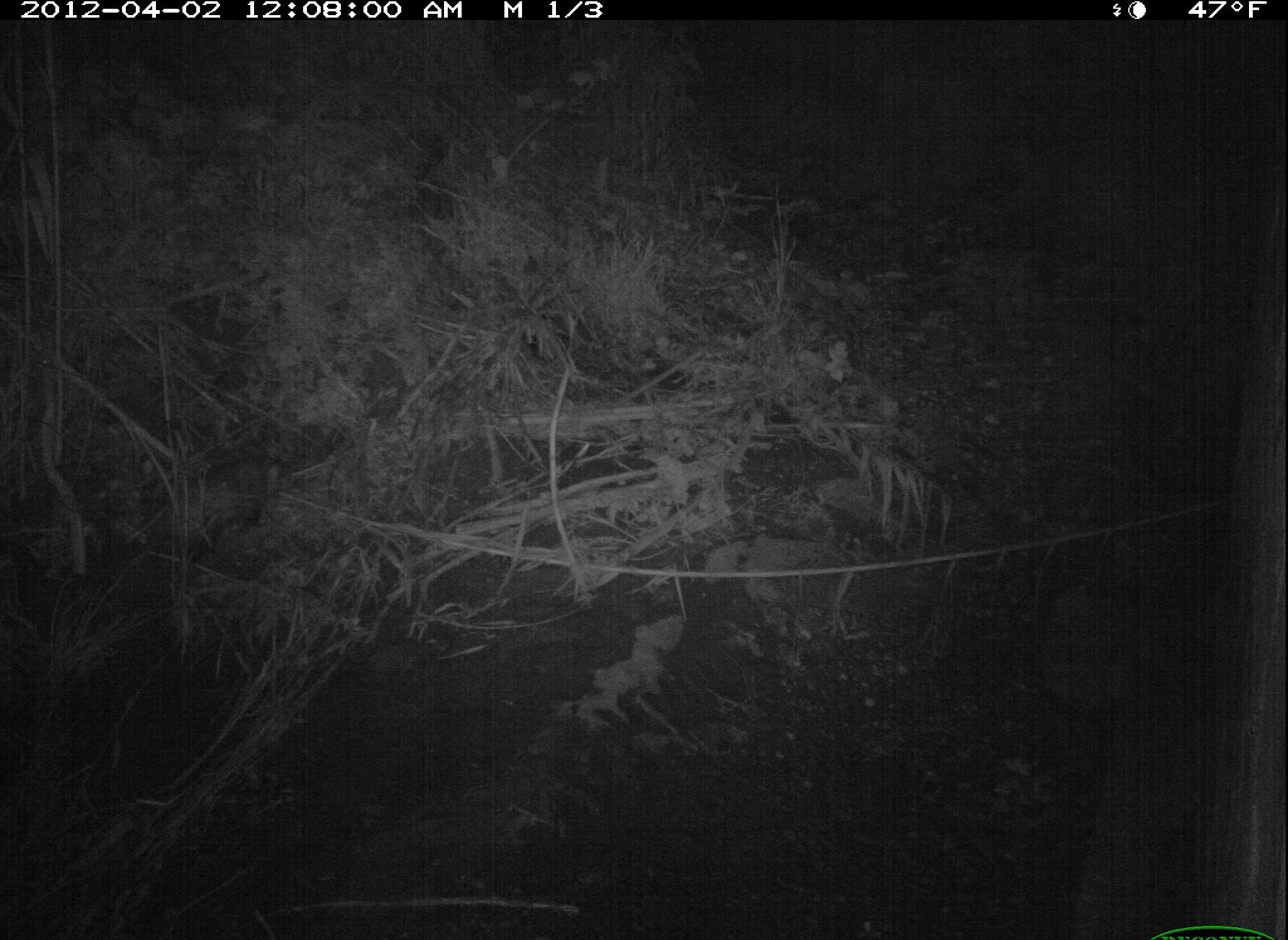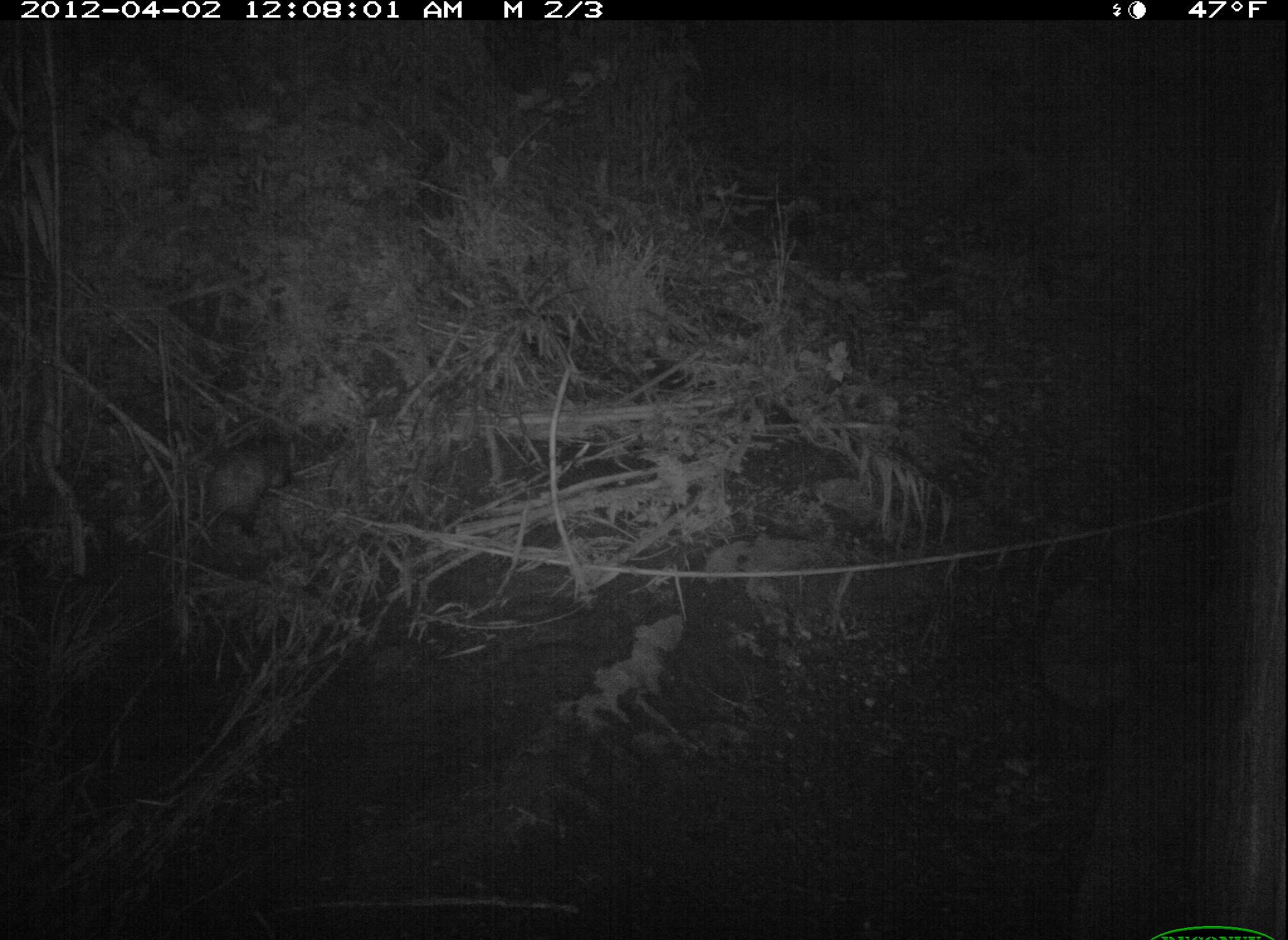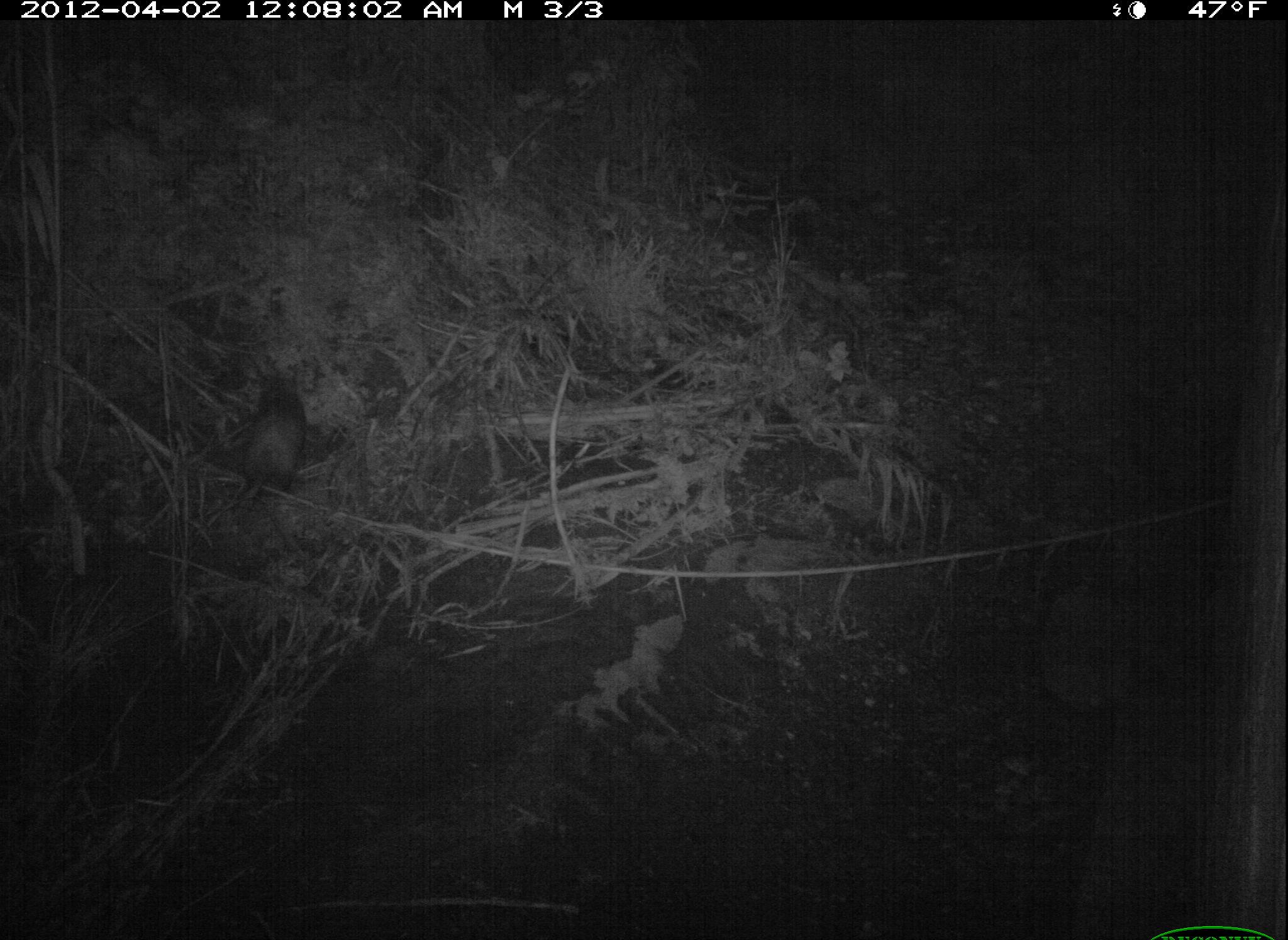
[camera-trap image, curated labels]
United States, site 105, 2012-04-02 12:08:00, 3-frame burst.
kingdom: Animalia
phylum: Chordata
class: Mammalia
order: Didelphimorphia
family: Didelphidae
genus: Didelphis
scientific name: Didelphis virginiana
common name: virginia opossum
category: opossum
Opossum (virginia opossum) (Didelphis virginiana).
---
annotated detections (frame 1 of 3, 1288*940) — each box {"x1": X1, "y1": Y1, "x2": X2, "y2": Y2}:
opossum: {"x1": 145, "y1": 441, "x2": 296, "y2": 581}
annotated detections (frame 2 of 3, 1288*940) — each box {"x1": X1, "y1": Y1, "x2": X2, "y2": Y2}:
opossum: {"x1": 182, "y1": 416, "x2": 317, "y2": 540}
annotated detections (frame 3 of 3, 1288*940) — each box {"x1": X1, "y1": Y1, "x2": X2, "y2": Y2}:
opossum: {"x1": 230, "y1": 369, "x2": 328, "y2": 512}